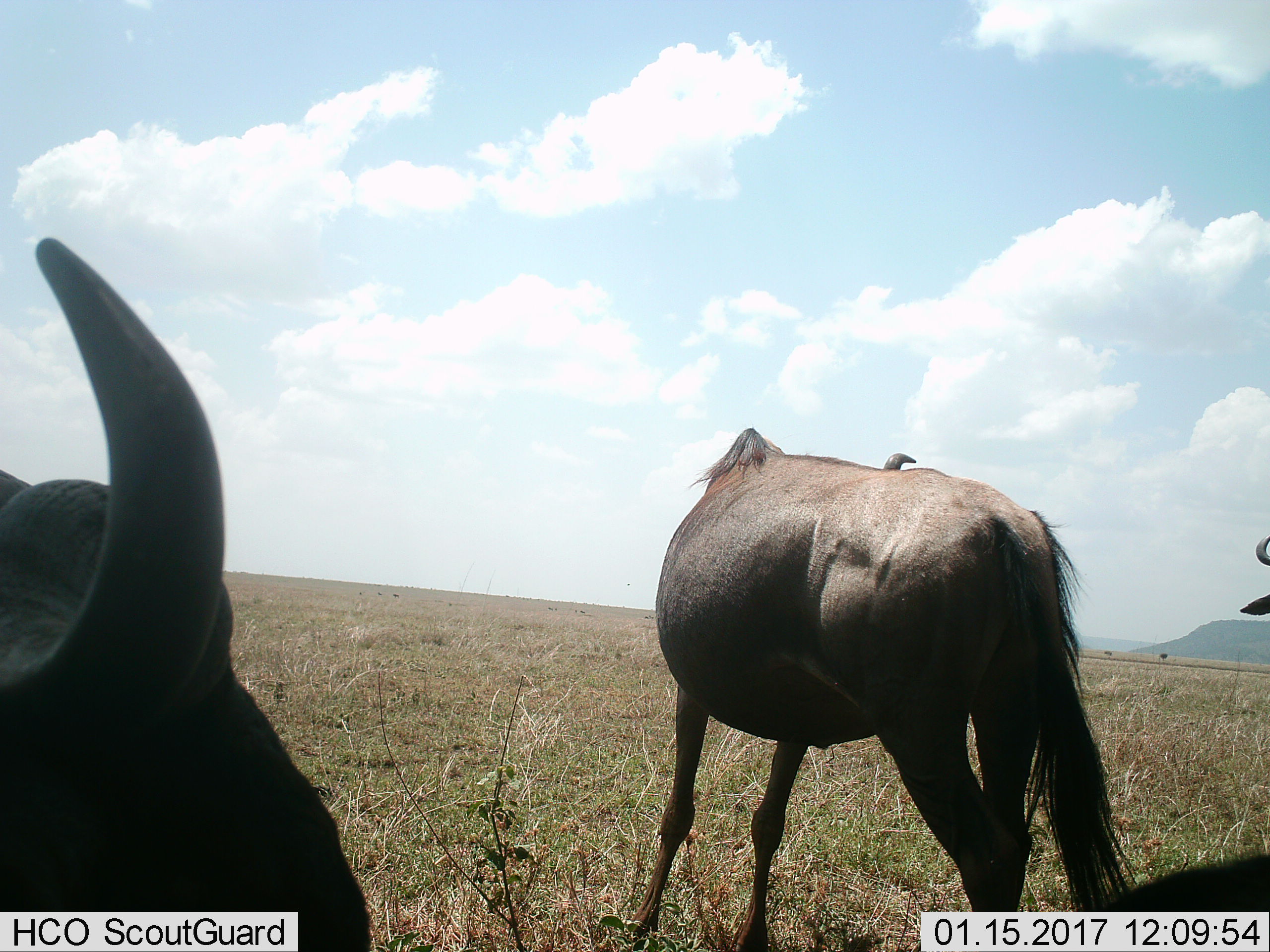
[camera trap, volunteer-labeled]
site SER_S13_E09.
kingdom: Animalia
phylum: Chordata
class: Mammalia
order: Artiodactyla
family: Bovidae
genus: Connochaetes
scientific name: Connochaetes taurinus taurinus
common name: blue wildebeest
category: wildebeestblue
Wildebeestblue (blue wildebeest) (Connochaetes taurinus taurinus), count 3. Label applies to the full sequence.